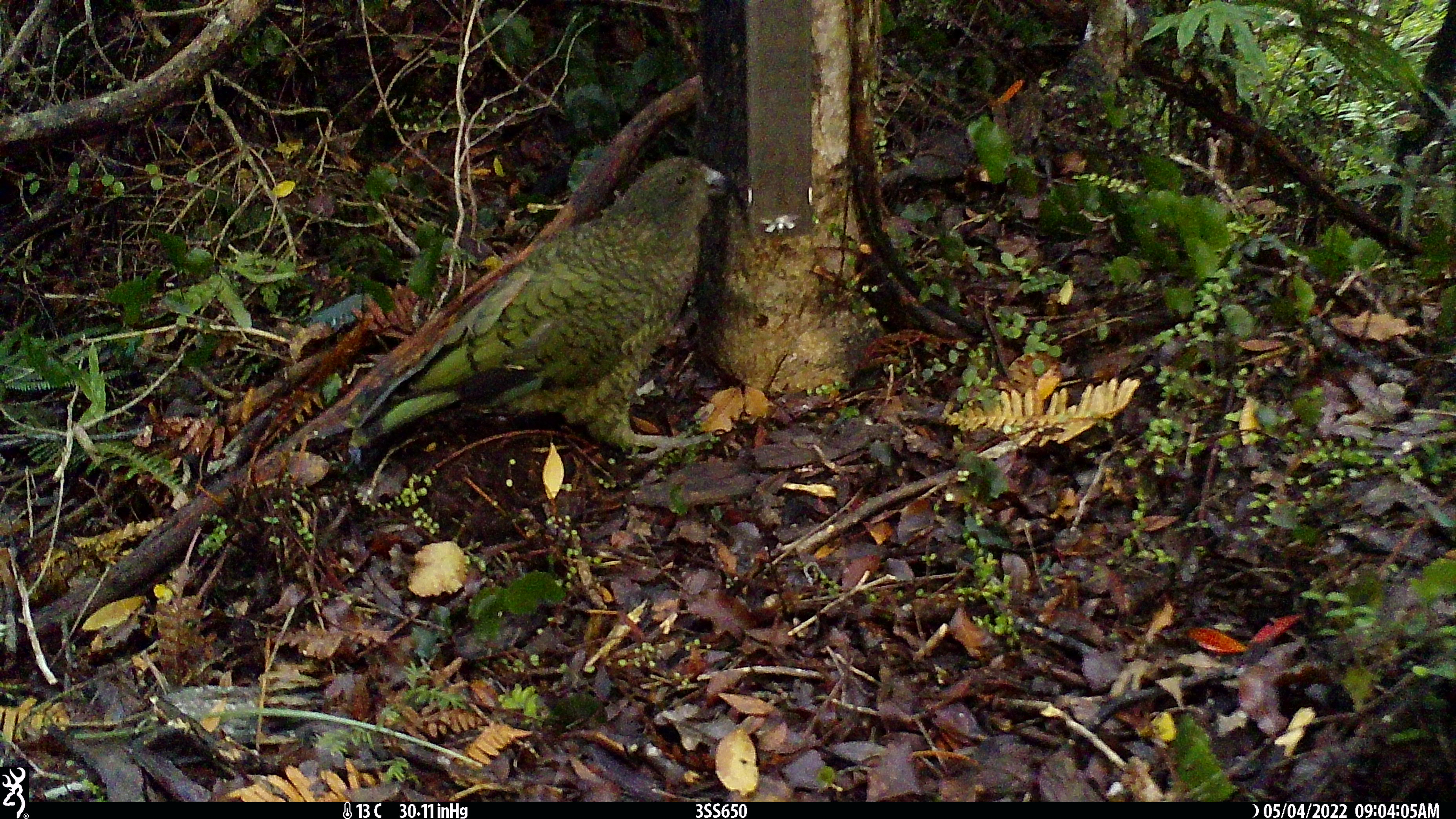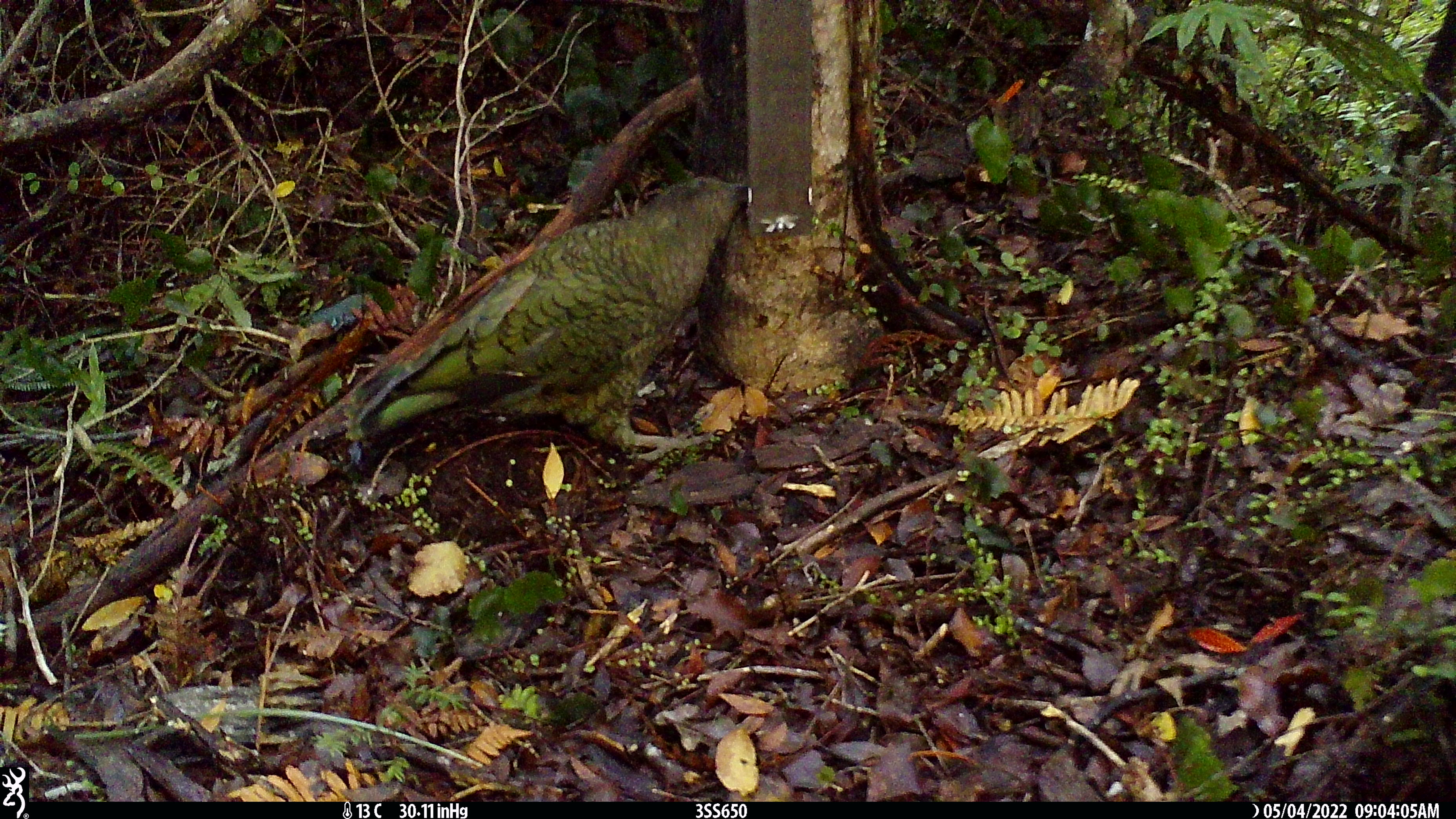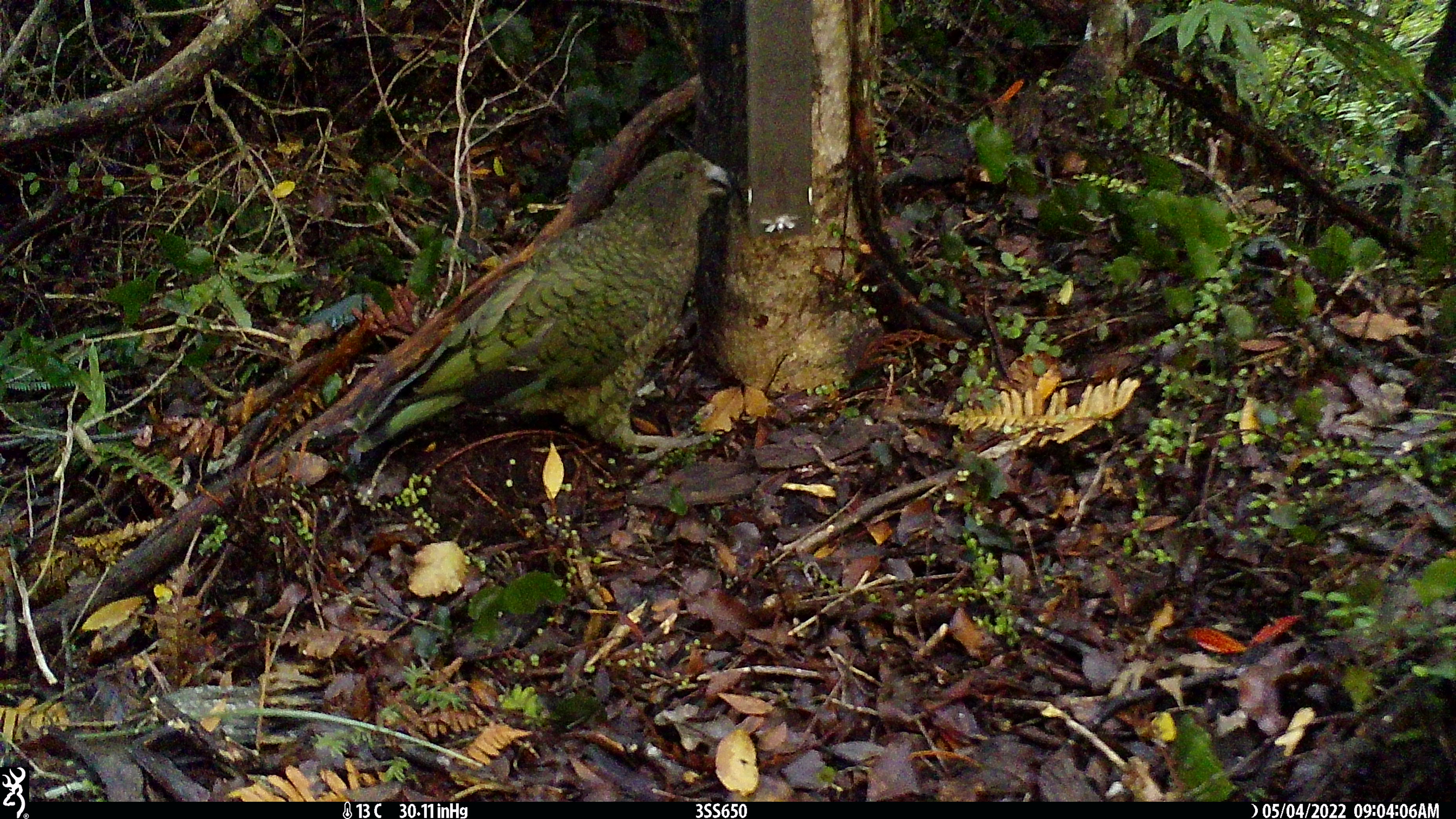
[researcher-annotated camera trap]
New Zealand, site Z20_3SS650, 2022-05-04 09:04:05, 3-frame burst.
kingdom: Animalia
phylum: Chordata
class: Aves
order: Psittaciformes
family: Strigopidae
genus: Nestor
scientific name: Nestor notabilis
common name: kea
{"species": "kea (Nestor notabilis)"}